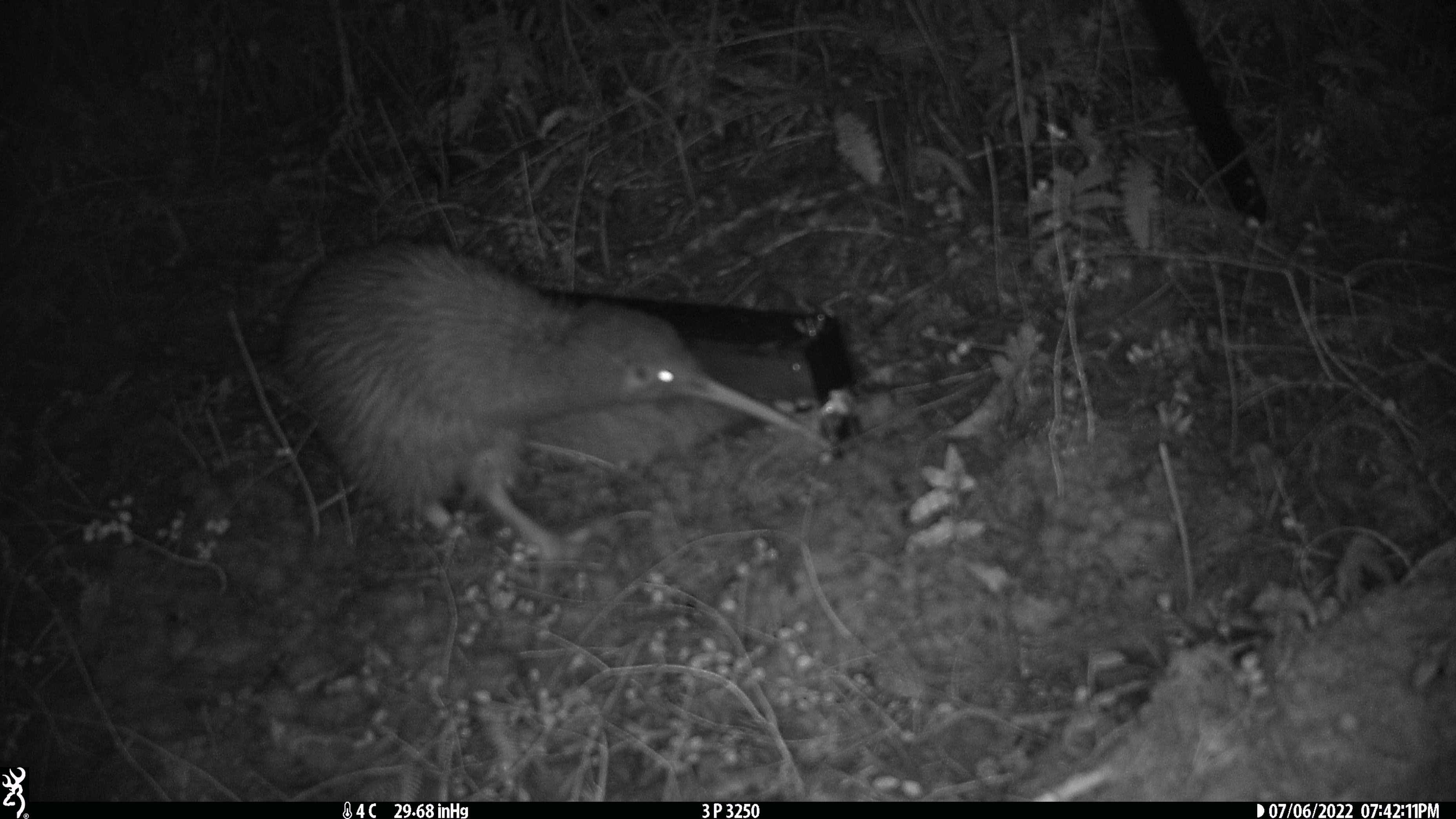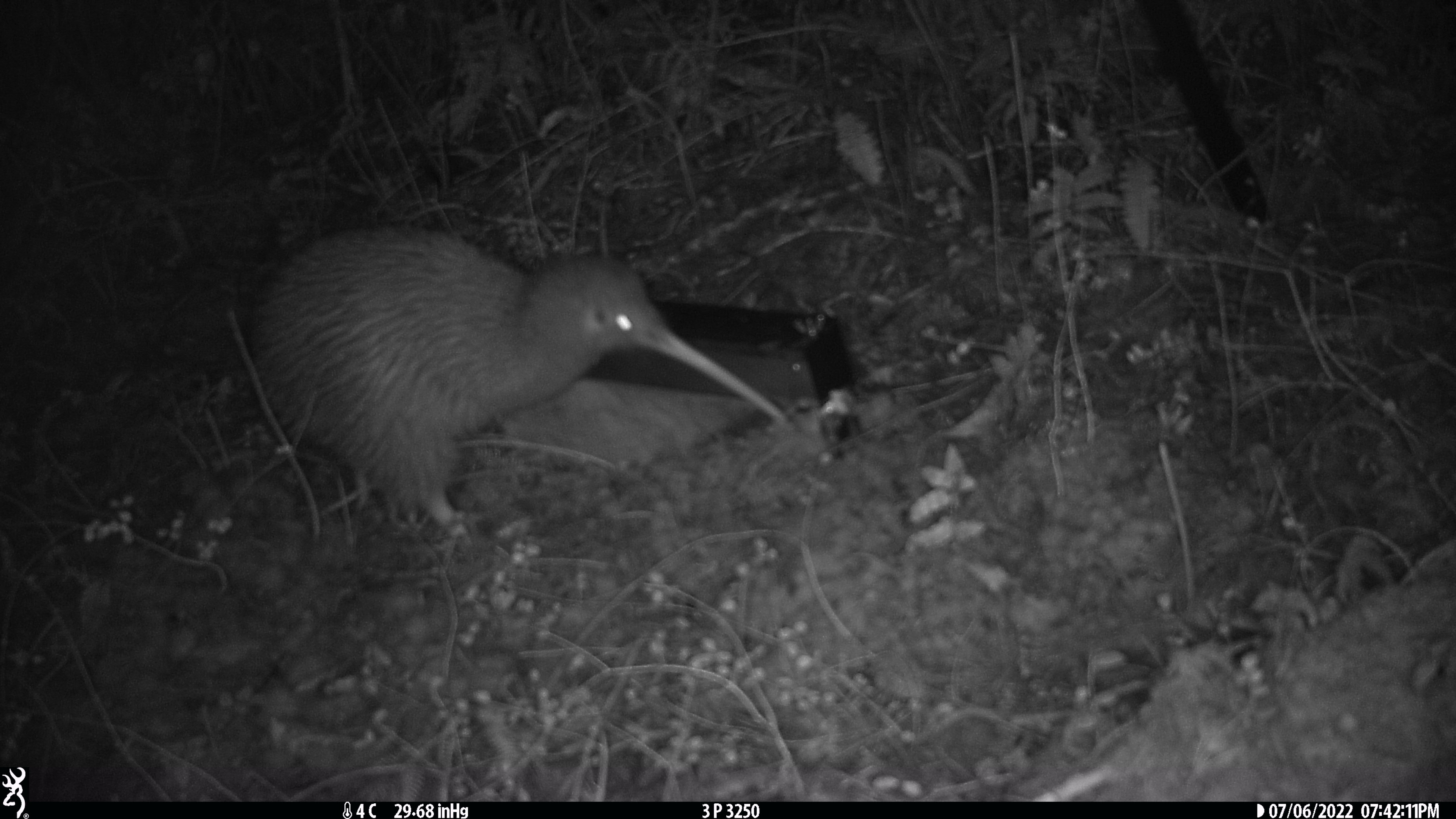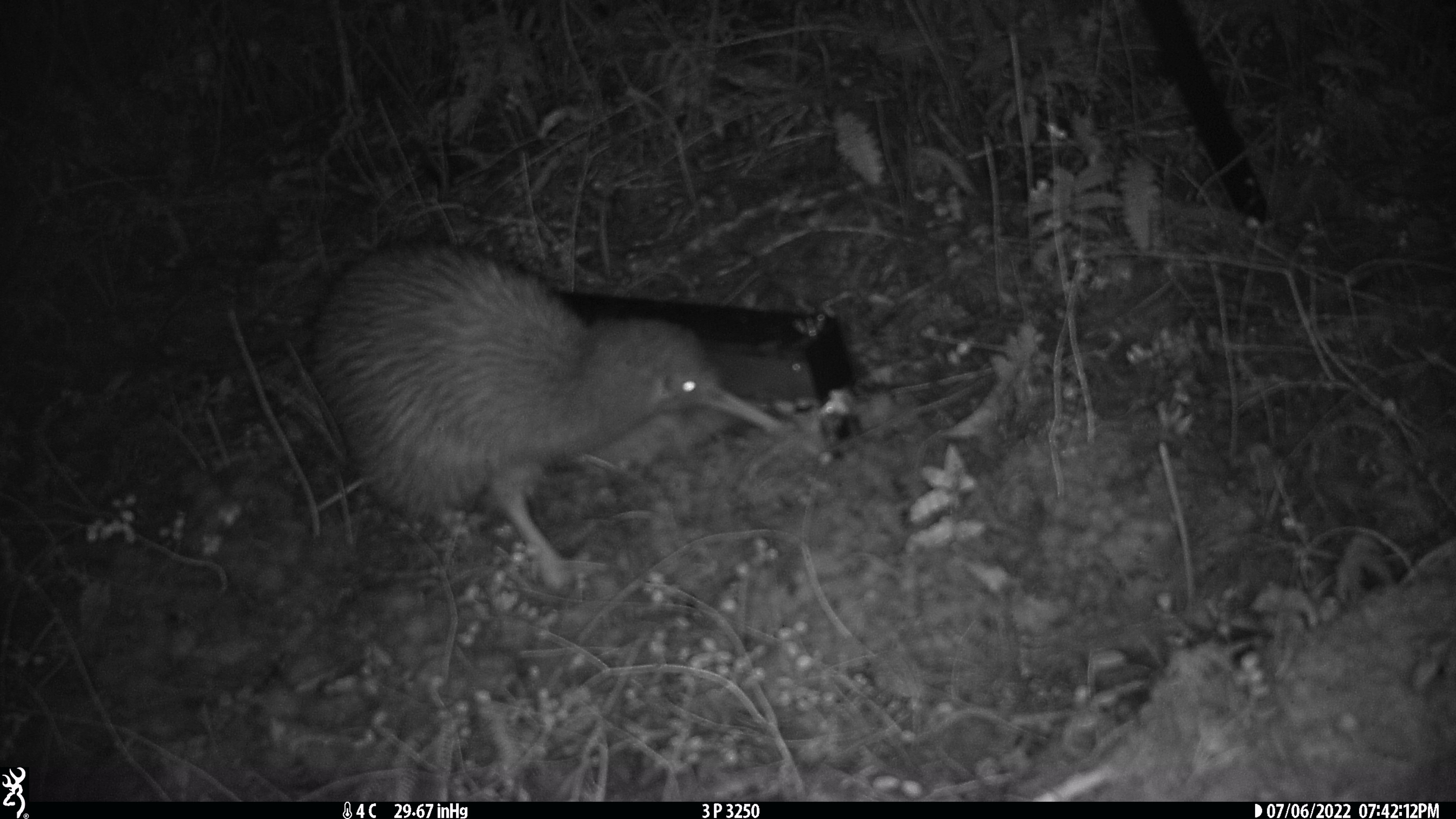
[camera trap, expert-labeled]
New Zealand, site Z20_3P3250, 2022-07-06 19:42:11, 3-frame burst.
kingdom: Animalia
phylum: Chordata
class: Aves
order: Apterygiformes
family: Apterygidae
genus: Apteryx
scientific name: Apteryx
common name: kiwi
Kiwi (Apteryx).